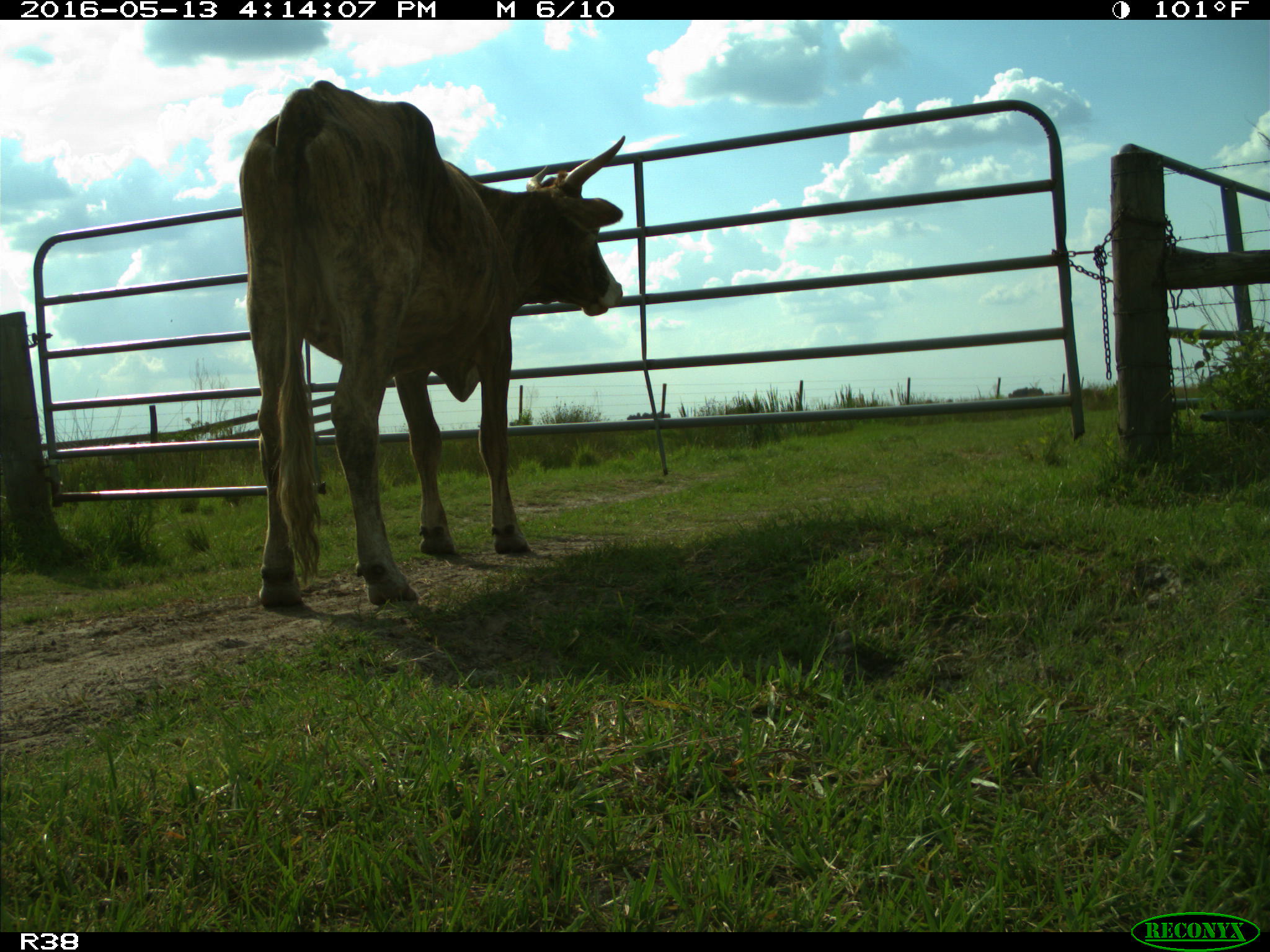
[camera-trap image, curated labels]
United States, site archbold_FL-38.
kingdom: Animalia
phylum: Chordata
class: Mammalia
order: Artiodactyla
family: Bovidae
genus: Bos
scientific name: Bos taurus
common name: domestic cow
Bos taurus (domestic cow).